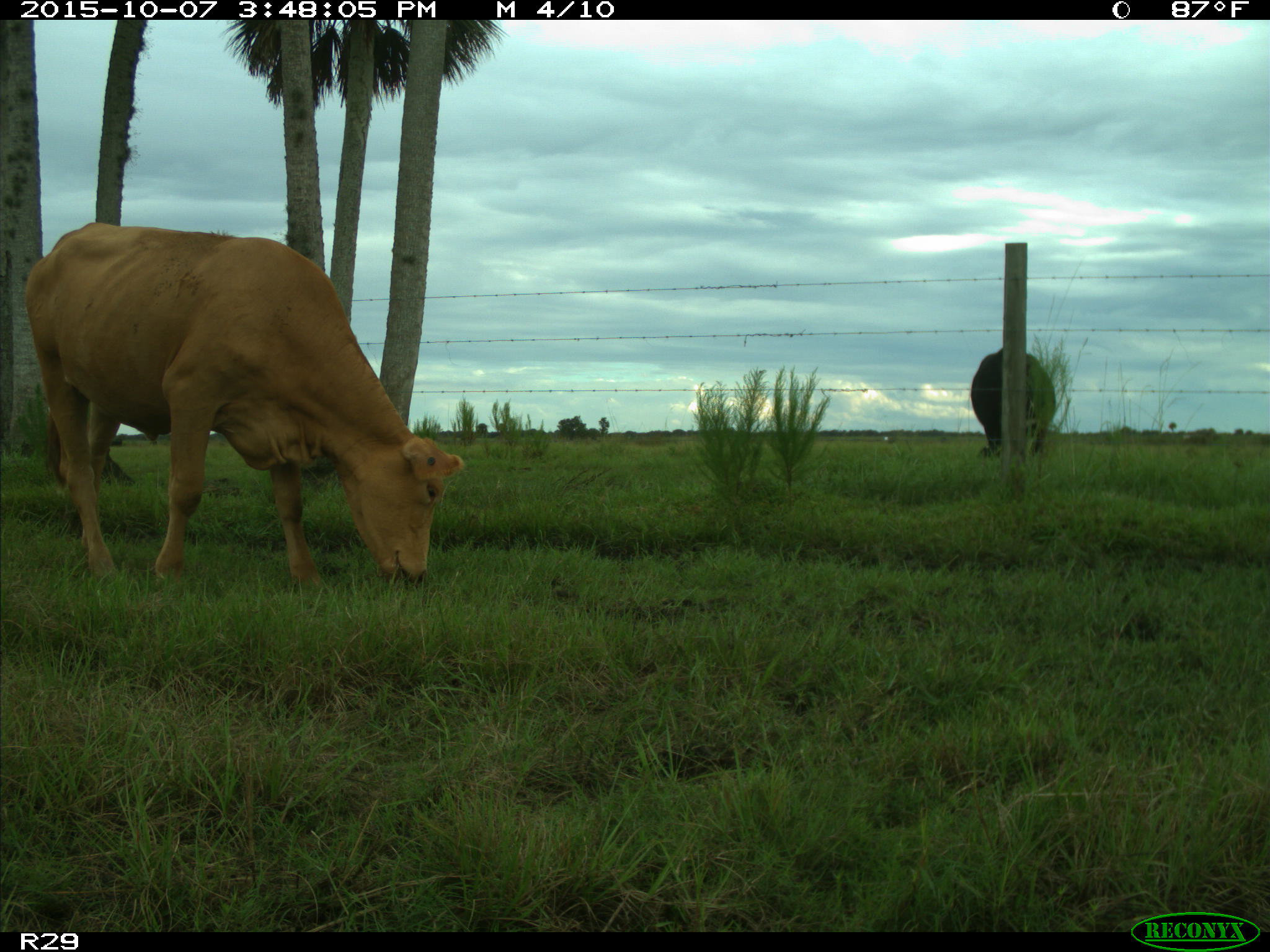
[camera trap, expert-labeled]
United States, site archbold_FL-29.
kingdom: Animalia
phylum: Chordata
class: Mammalia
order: Artiodactyla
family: Bovidae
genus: Bos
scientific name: Bos taurus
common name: domestic cow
Bos taurus (domestic cow).